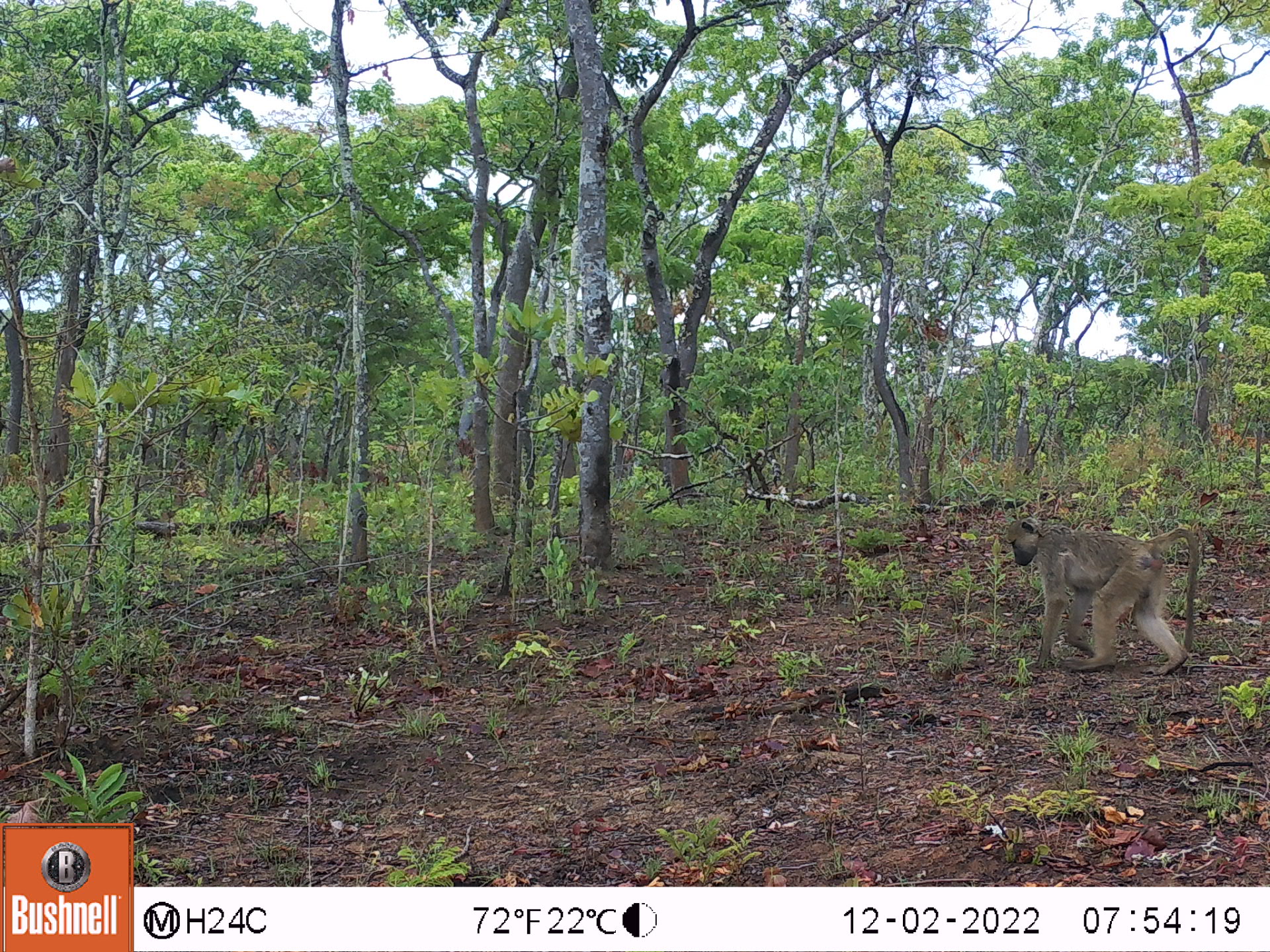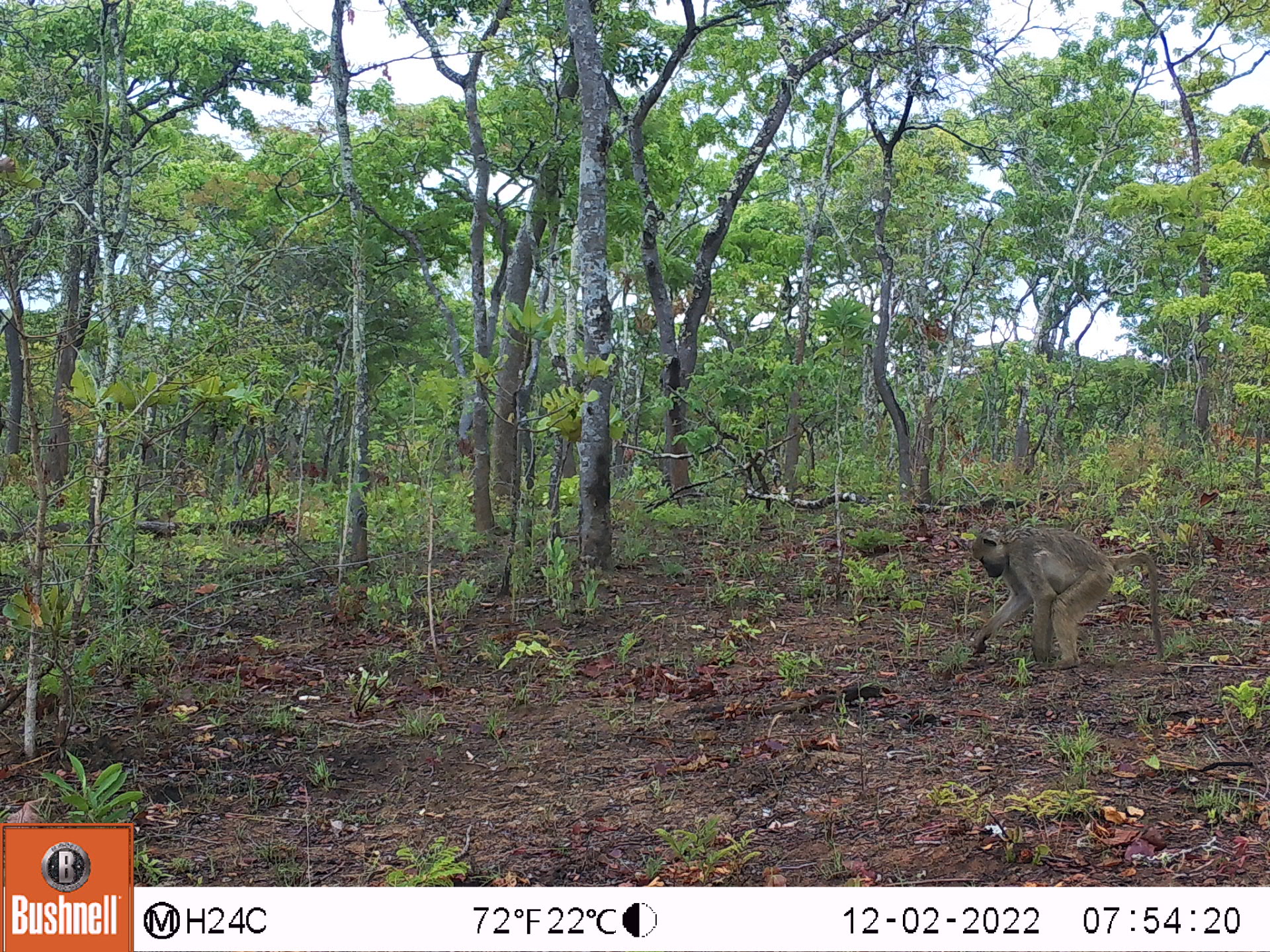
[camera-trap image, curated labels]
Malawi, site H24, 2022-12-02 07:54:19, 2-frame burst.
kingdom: Animalia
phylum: Chordata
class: Mammalia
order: Primates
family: Cercopithecidae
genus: Papio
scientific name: Papio cynocephalus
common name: yellow baboon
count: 1